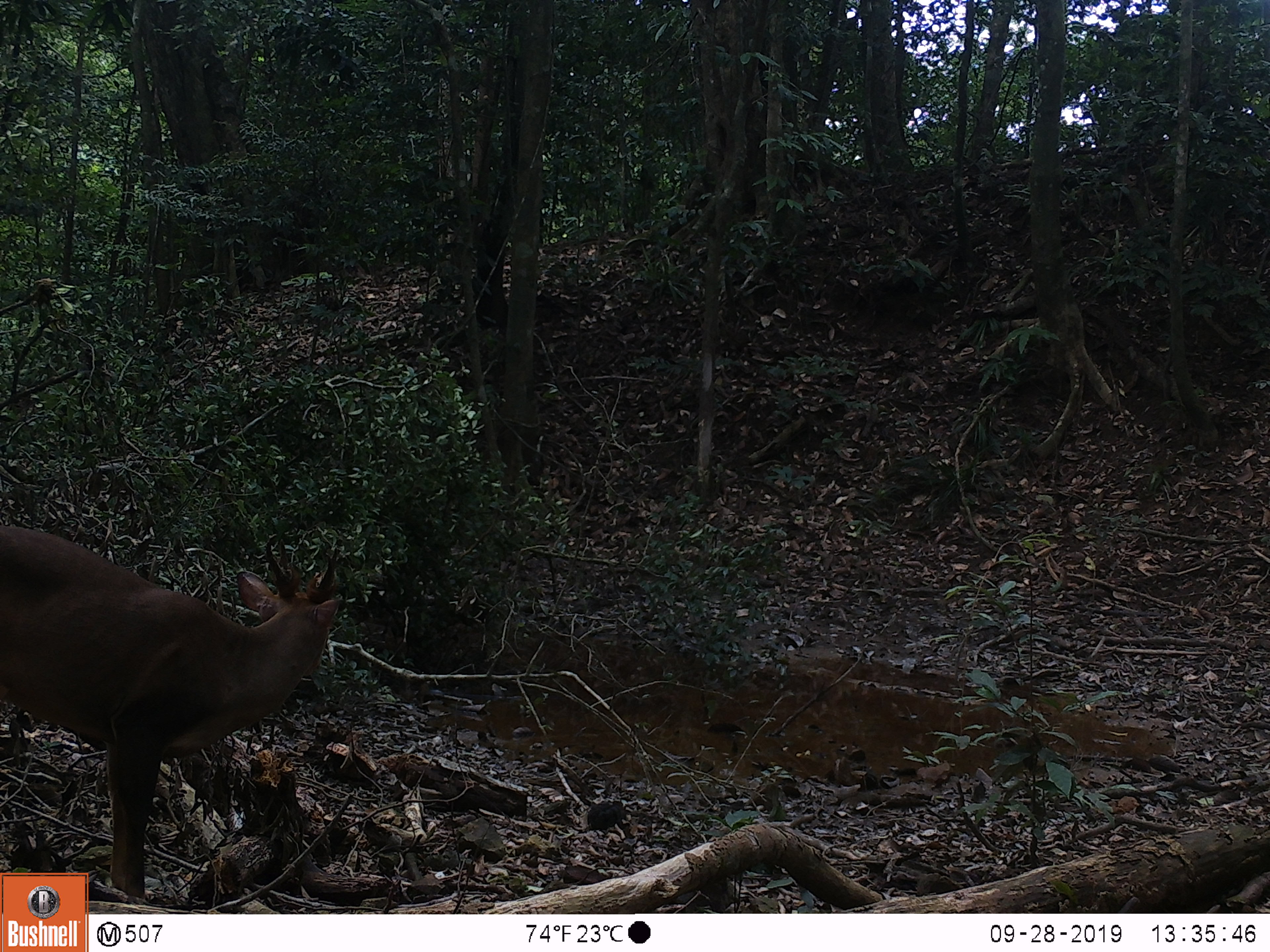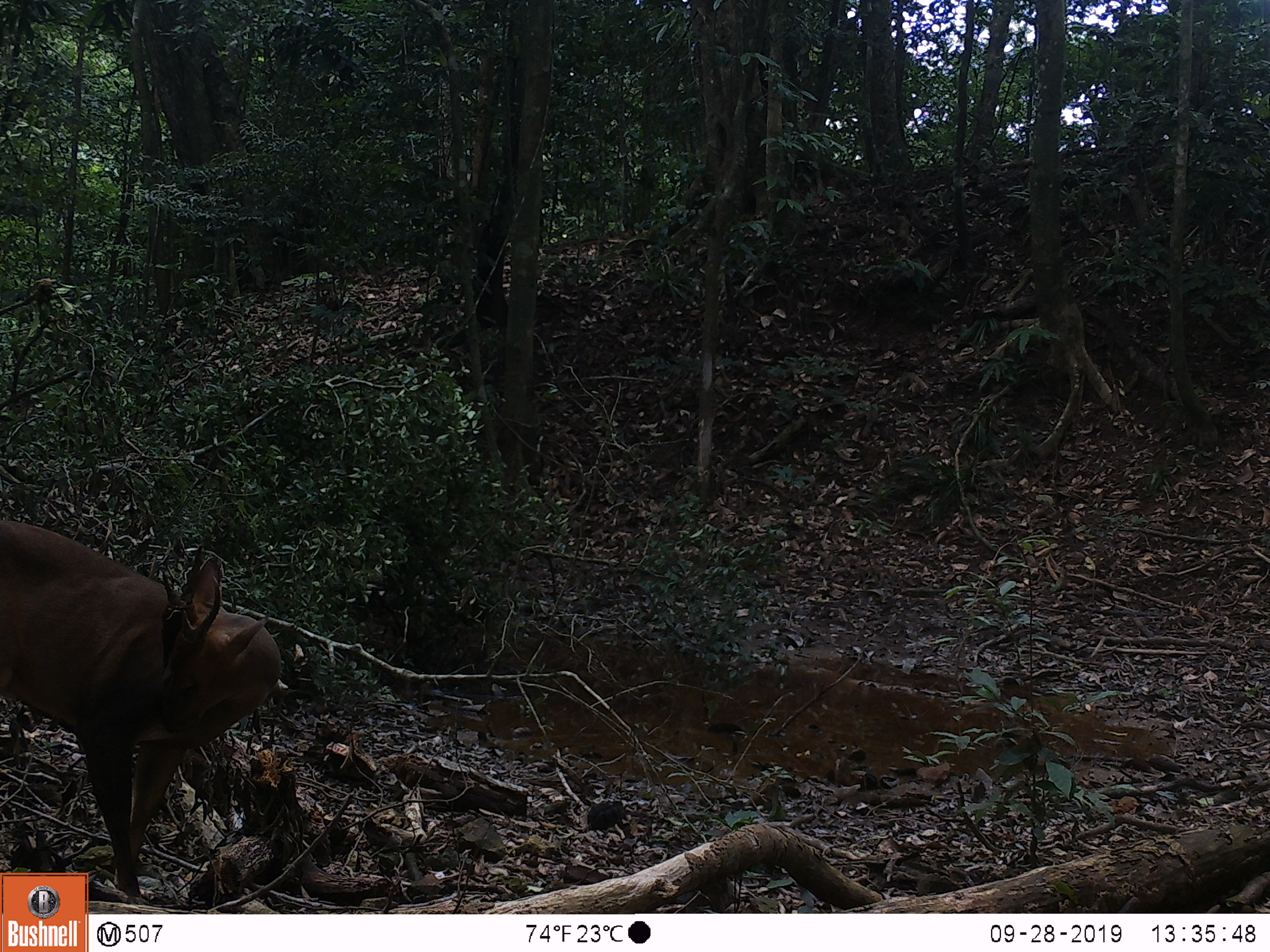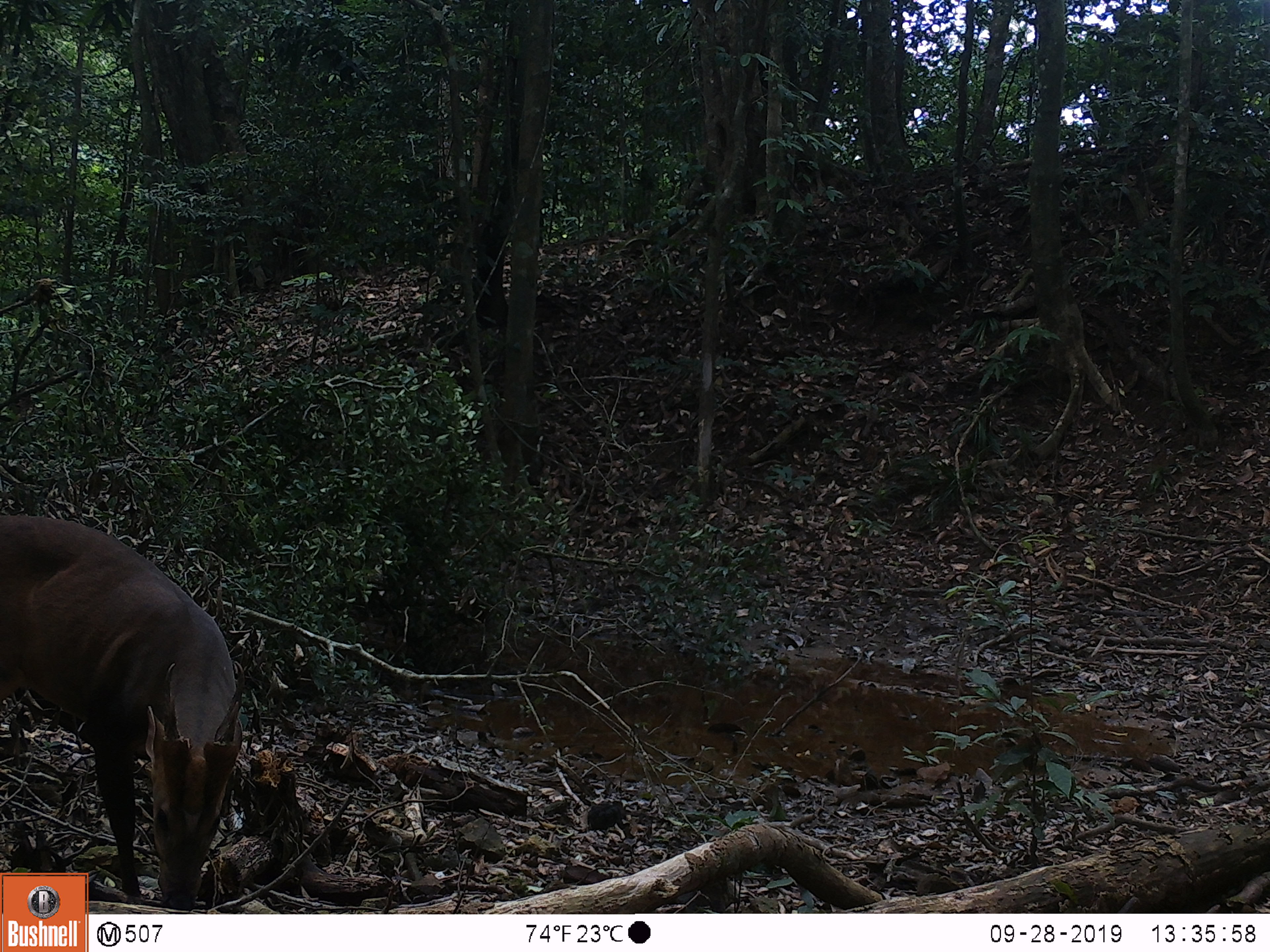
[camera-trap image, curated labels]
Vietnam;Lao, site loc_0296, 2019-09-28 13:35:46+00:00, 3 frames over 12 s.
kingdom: Animalia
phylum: Chordata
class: Mammalia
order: Artiodactyla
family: Cervidae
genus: Muntiacus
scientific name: Muntiacus vuquangensis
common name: large-antlered muntjac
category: large antlered muntjac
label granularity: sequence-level